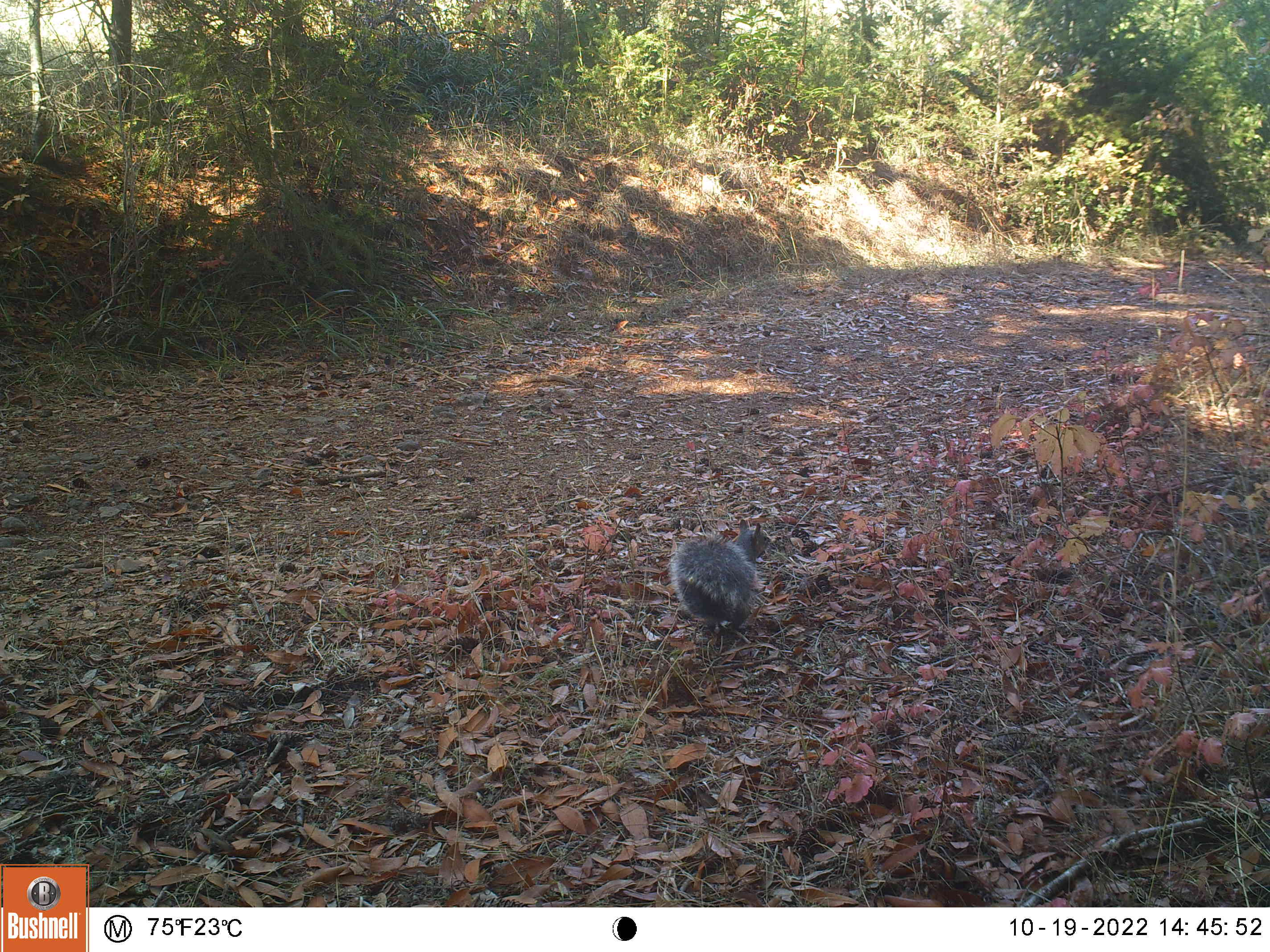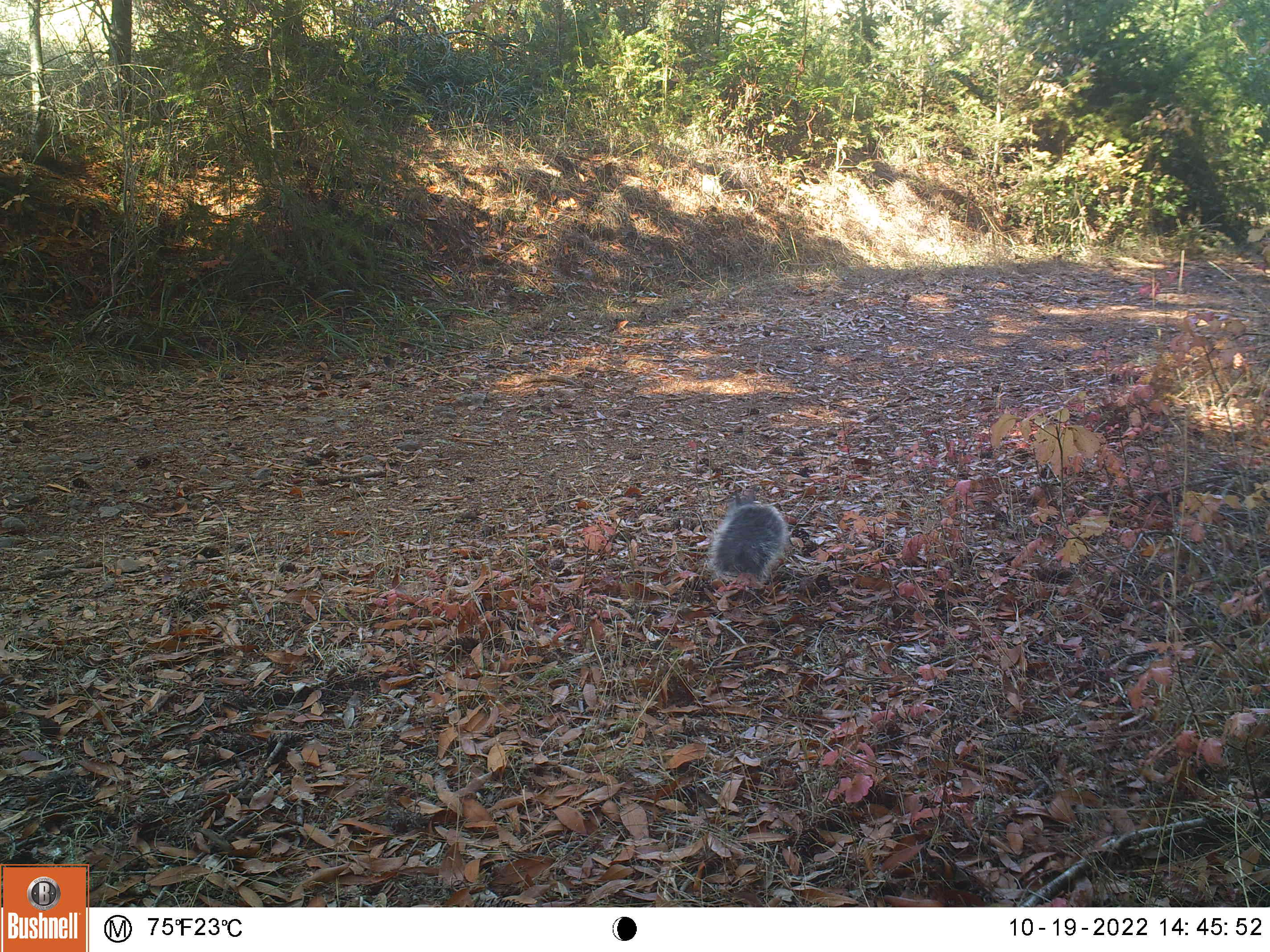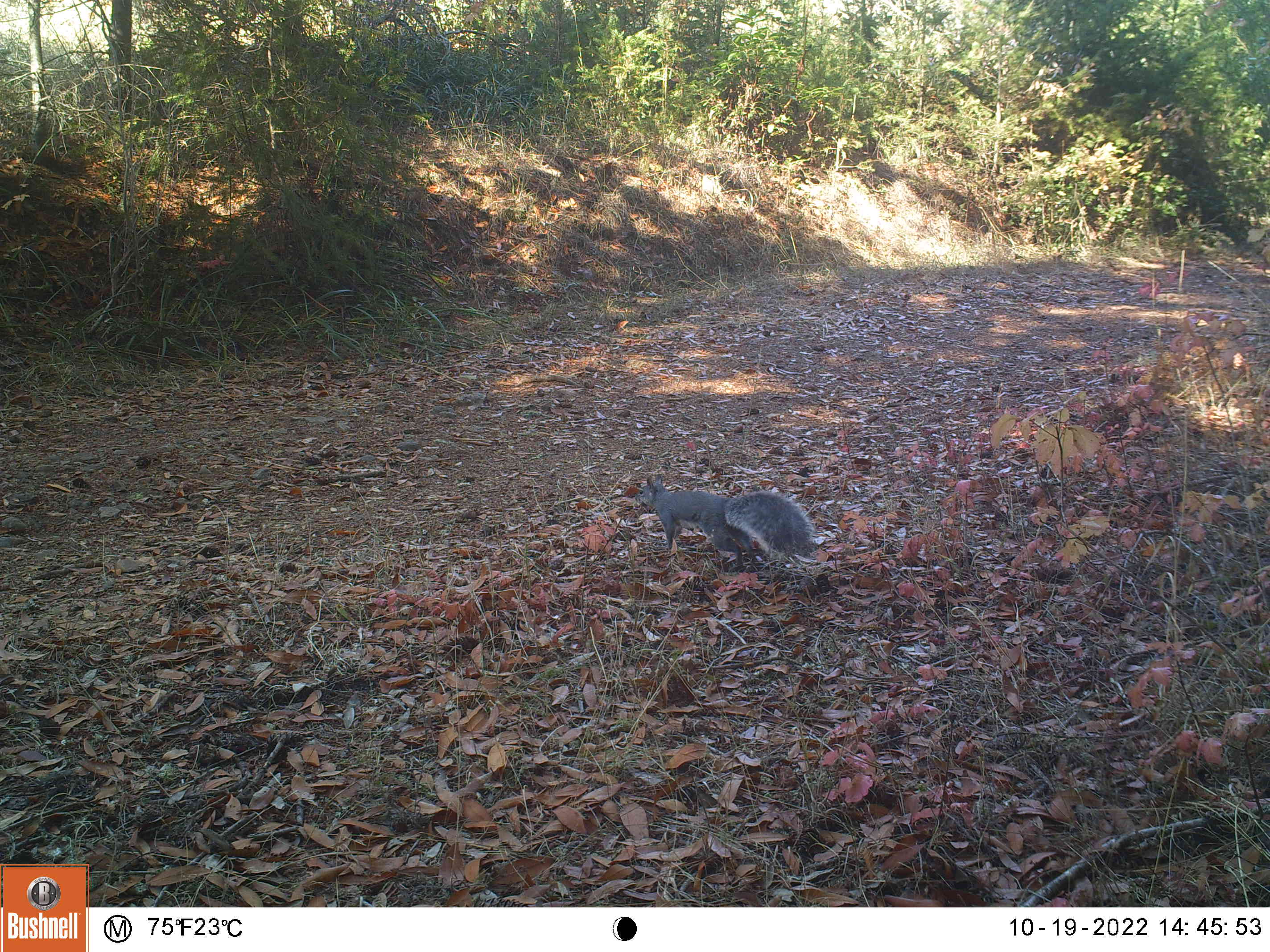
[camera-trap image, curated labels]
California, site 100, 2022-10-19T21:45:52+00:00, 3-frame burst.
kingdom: Animalia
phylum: Chordata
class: Mammalia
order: Rodentia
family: Sciuridae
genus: Sciurus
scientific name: Sciurus griseus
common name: western gray squirrel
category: western grey squirrel